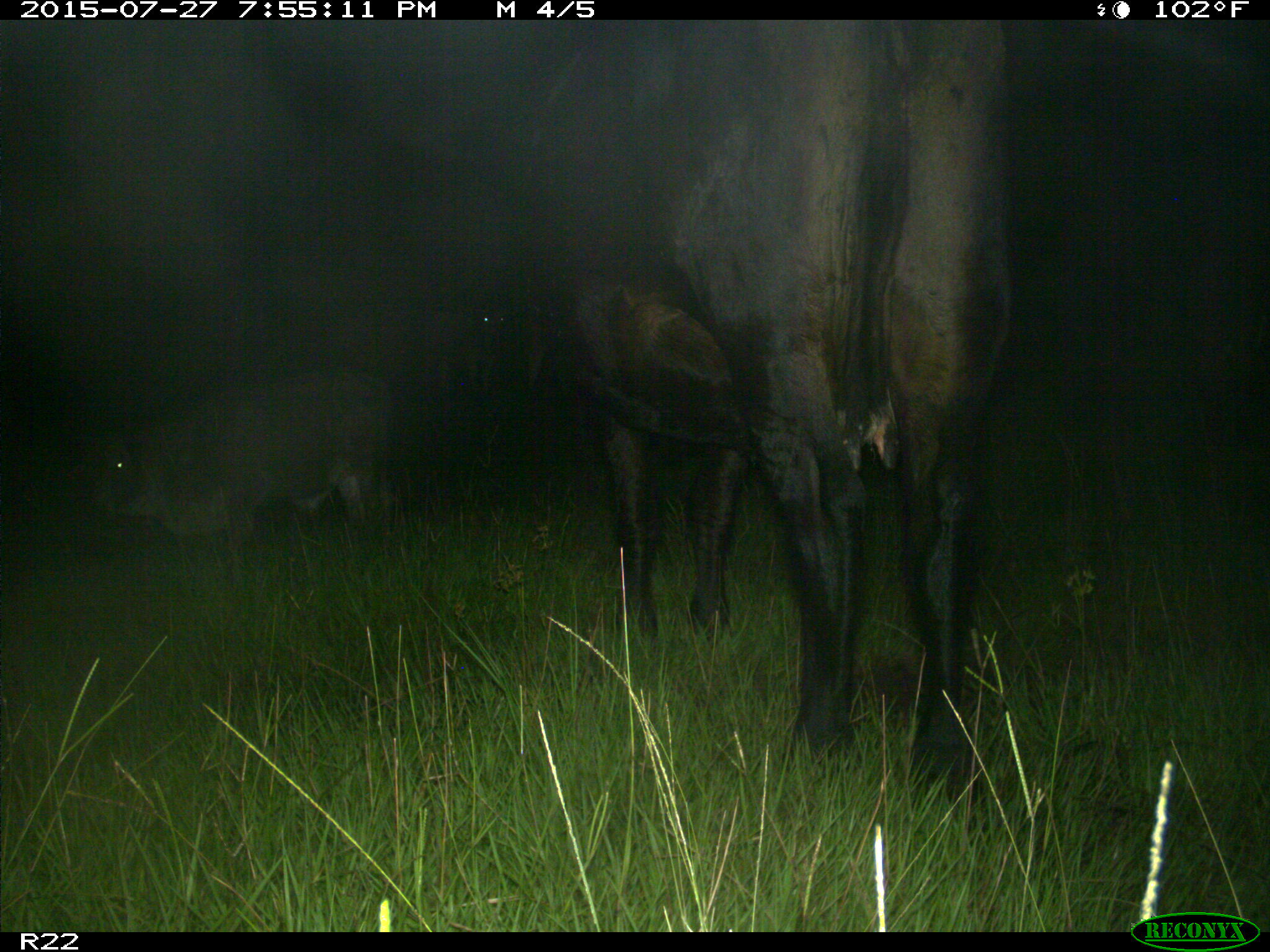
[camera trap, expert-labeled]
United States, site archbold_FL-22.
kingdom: Animalia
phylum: Chordata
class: Mammalia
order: Artiodactyla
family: Bovidae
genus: Bos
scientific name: Bos taurus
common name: domestic cow